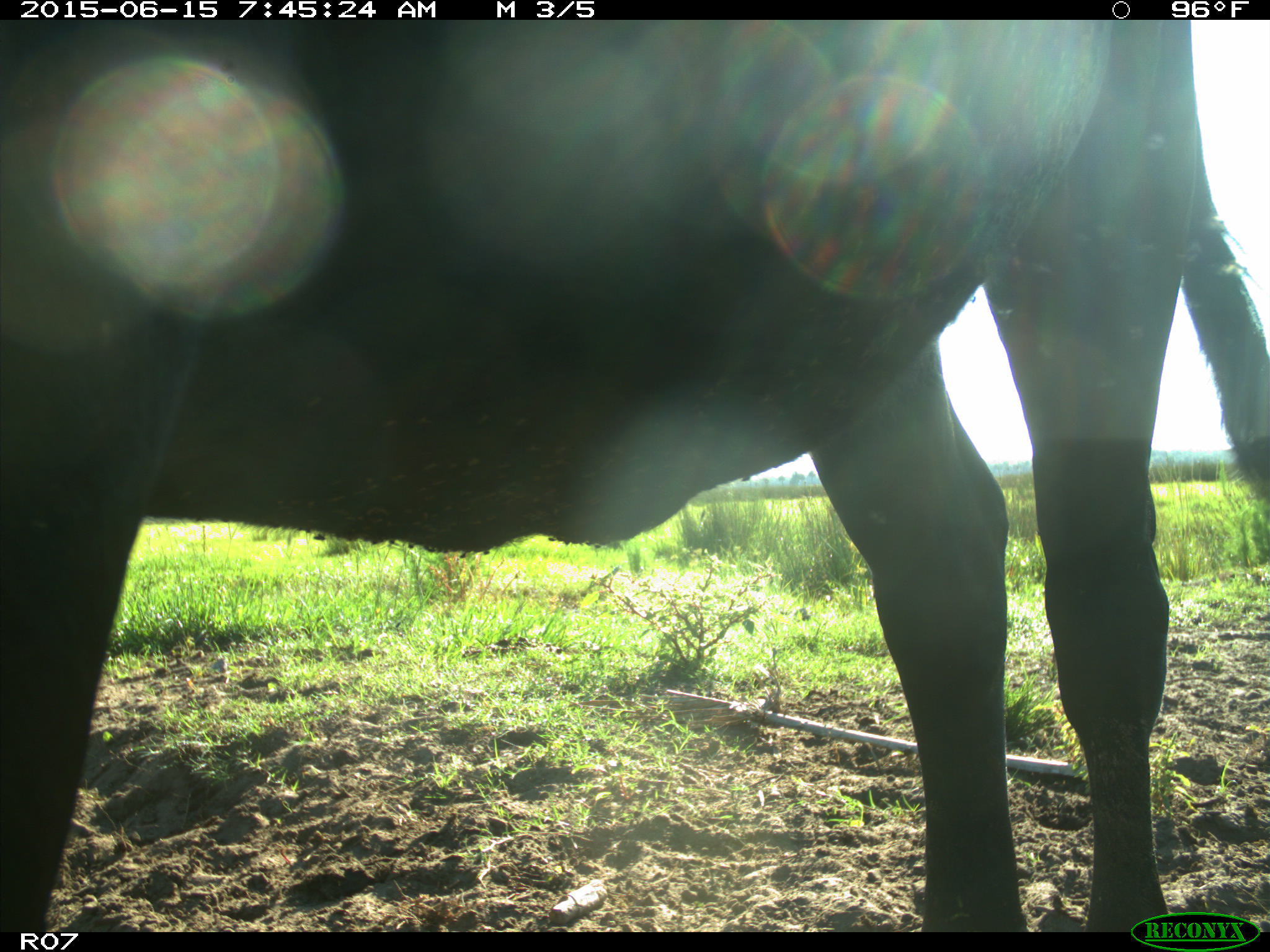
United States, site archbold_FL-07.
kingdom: Animalia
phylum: Chordata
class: Mammalia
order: Artiodactyla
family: Bovidae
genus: Bos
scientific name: Bos taurus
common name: domestic cow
Bos taurus (domestic cow).